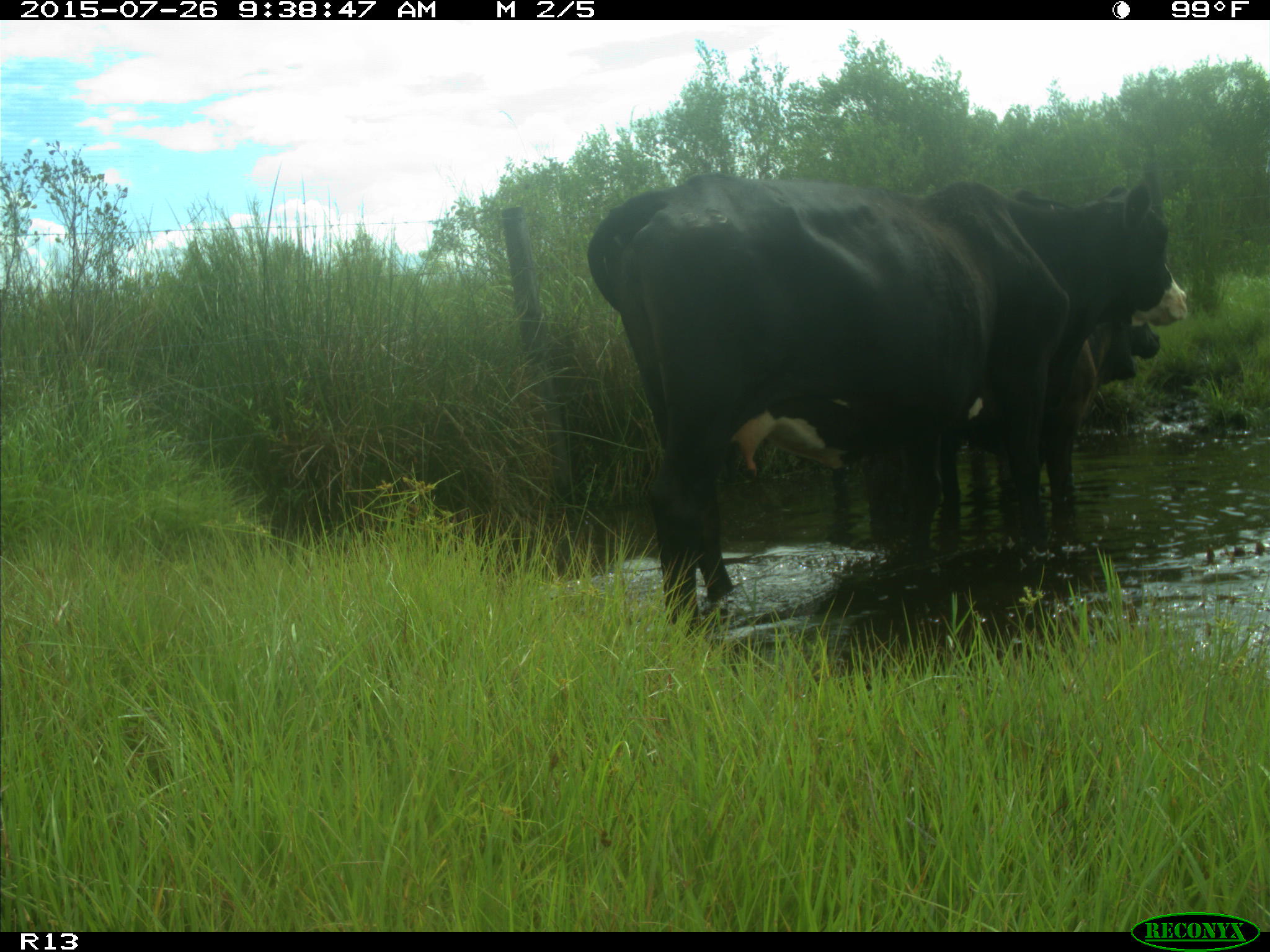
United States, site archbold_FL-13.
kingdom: Animalia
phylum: Chordata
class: Mammalia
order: Artiodactyla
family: Bovidae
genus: Bos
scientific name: Bos taurus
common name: domestic cow